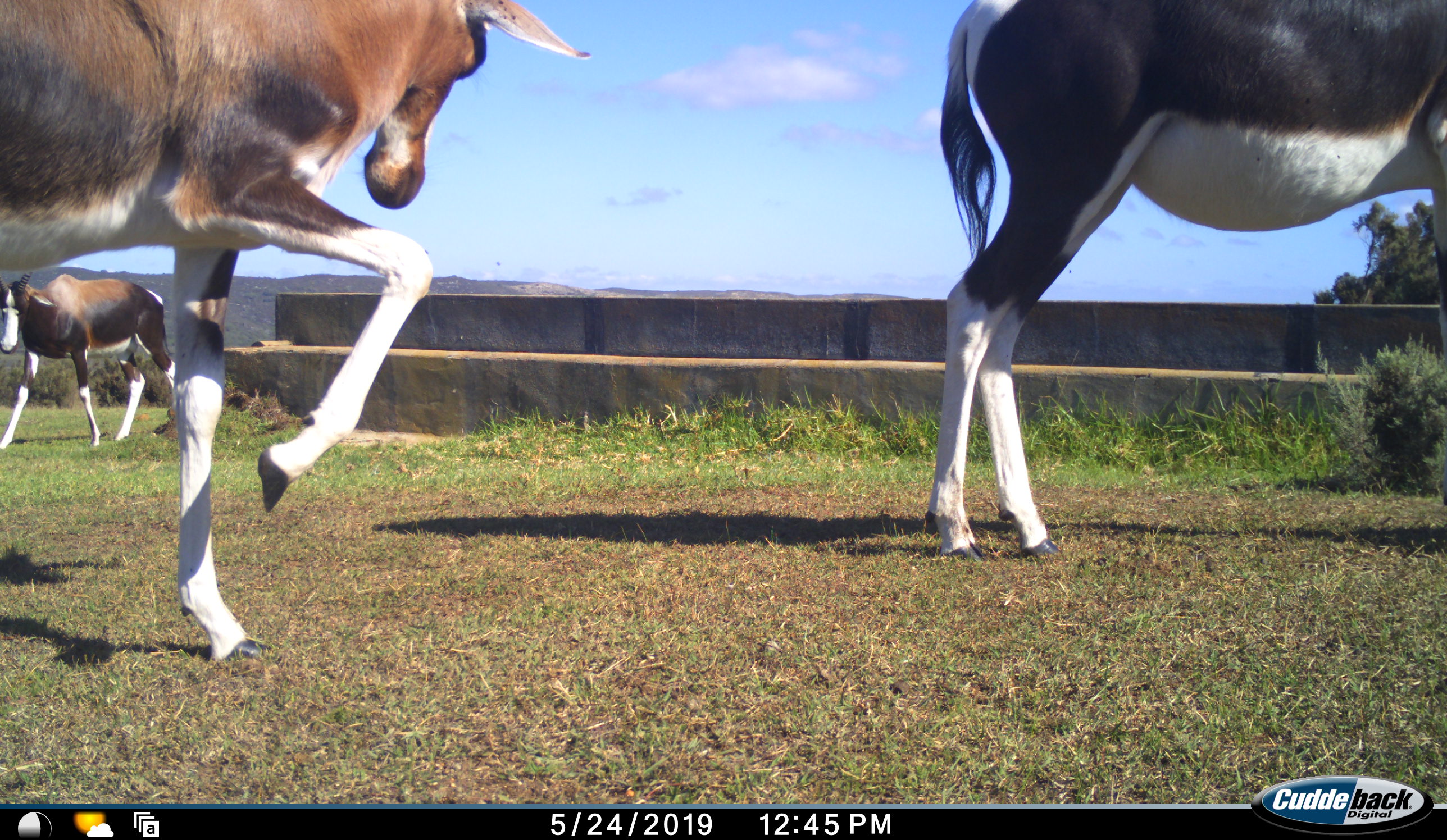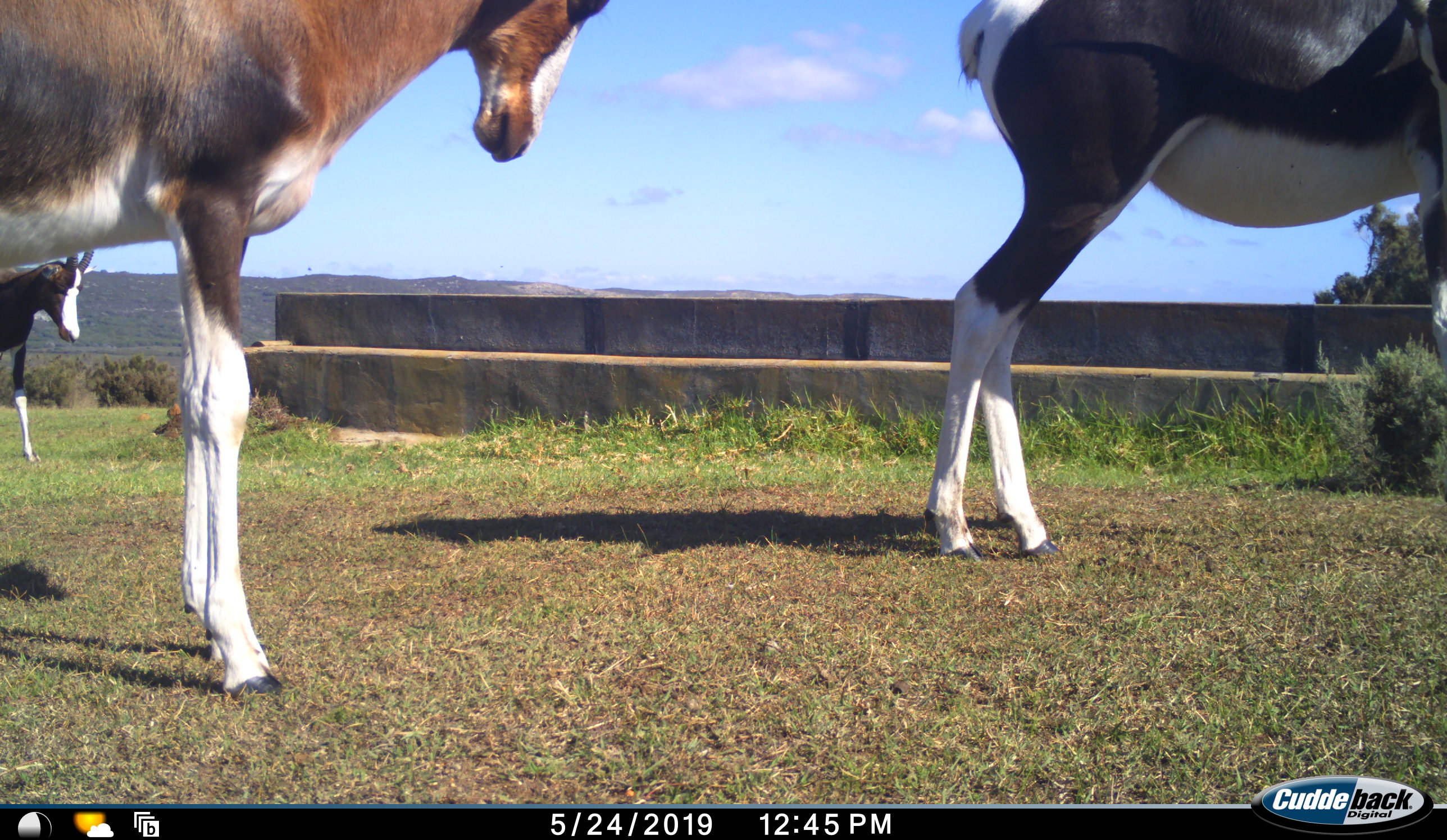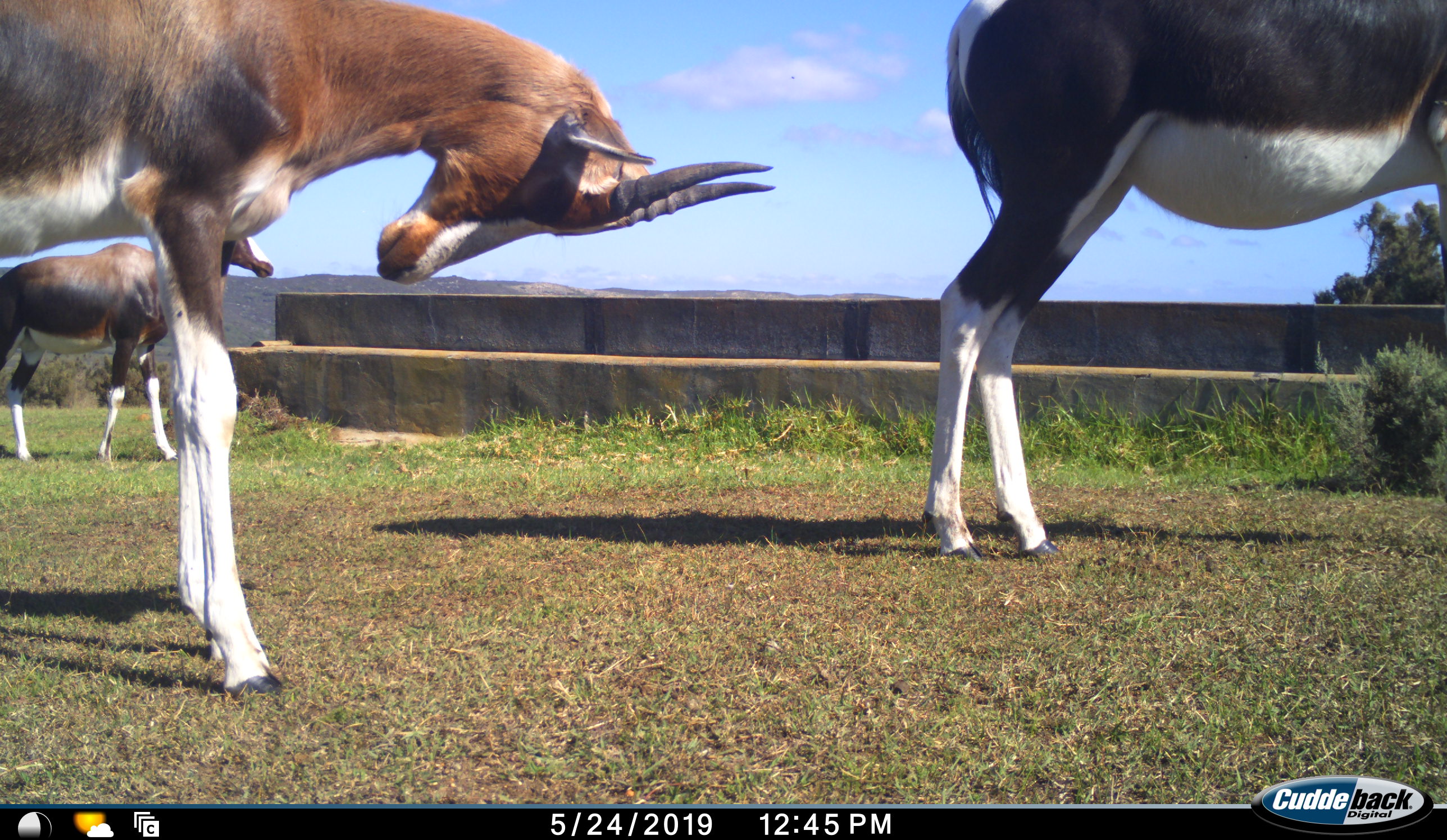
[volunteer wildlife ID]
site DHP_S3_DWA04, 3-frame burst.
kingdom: Animalia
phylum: Chordata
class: Mammalia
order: Artiodactyla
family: Bovidae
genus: Damaliscus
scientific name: Damaliscus pygargus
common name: bontebok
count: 3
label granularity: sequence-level